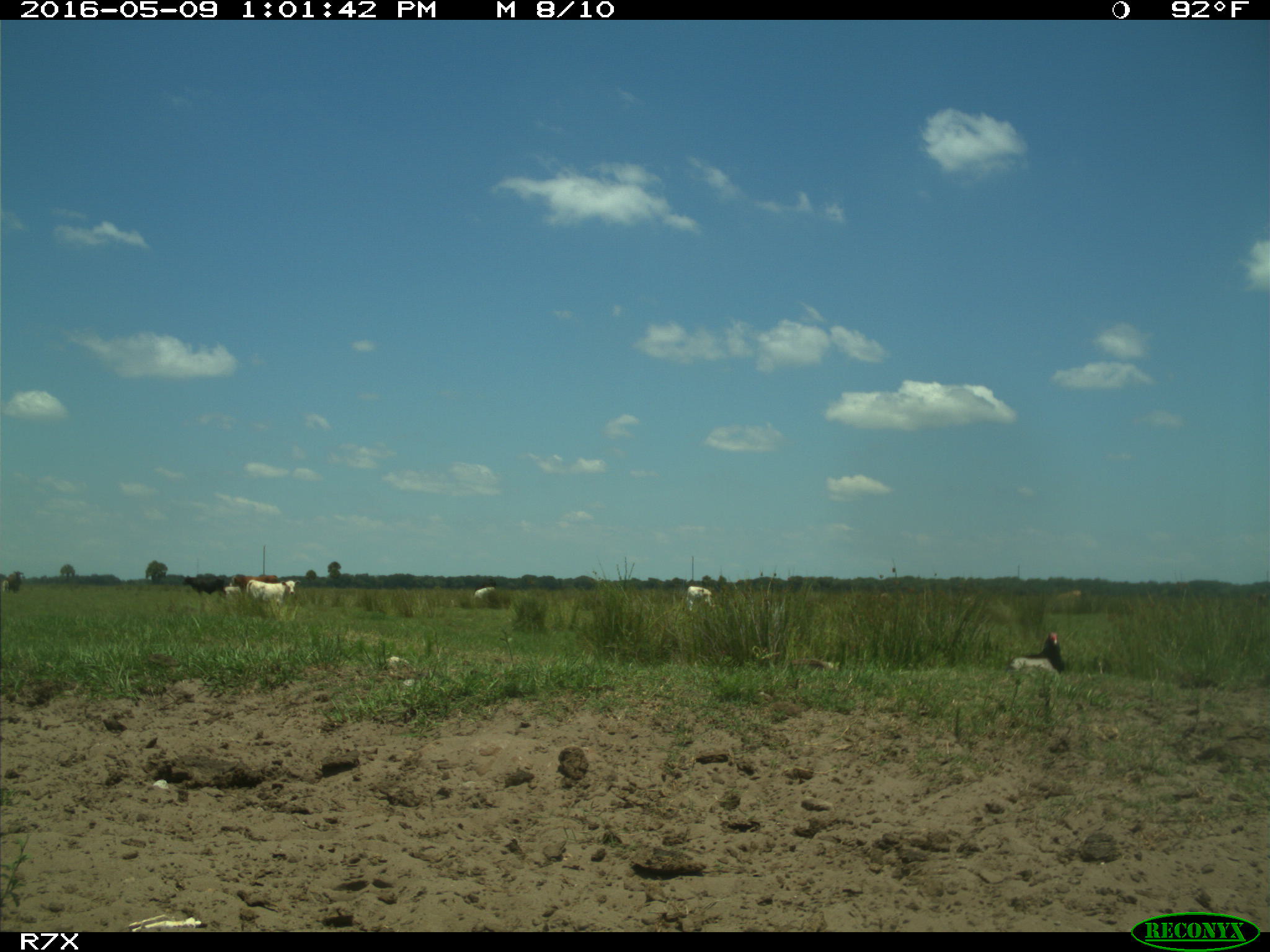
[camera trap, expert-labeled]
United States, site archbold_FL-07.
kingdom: Animalia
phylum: Chordata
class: Mammalia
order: Artiodactyla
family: Bovidae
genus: Bos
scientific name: Bos taurus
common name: domestic cow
Bos taurus (domestic cow).